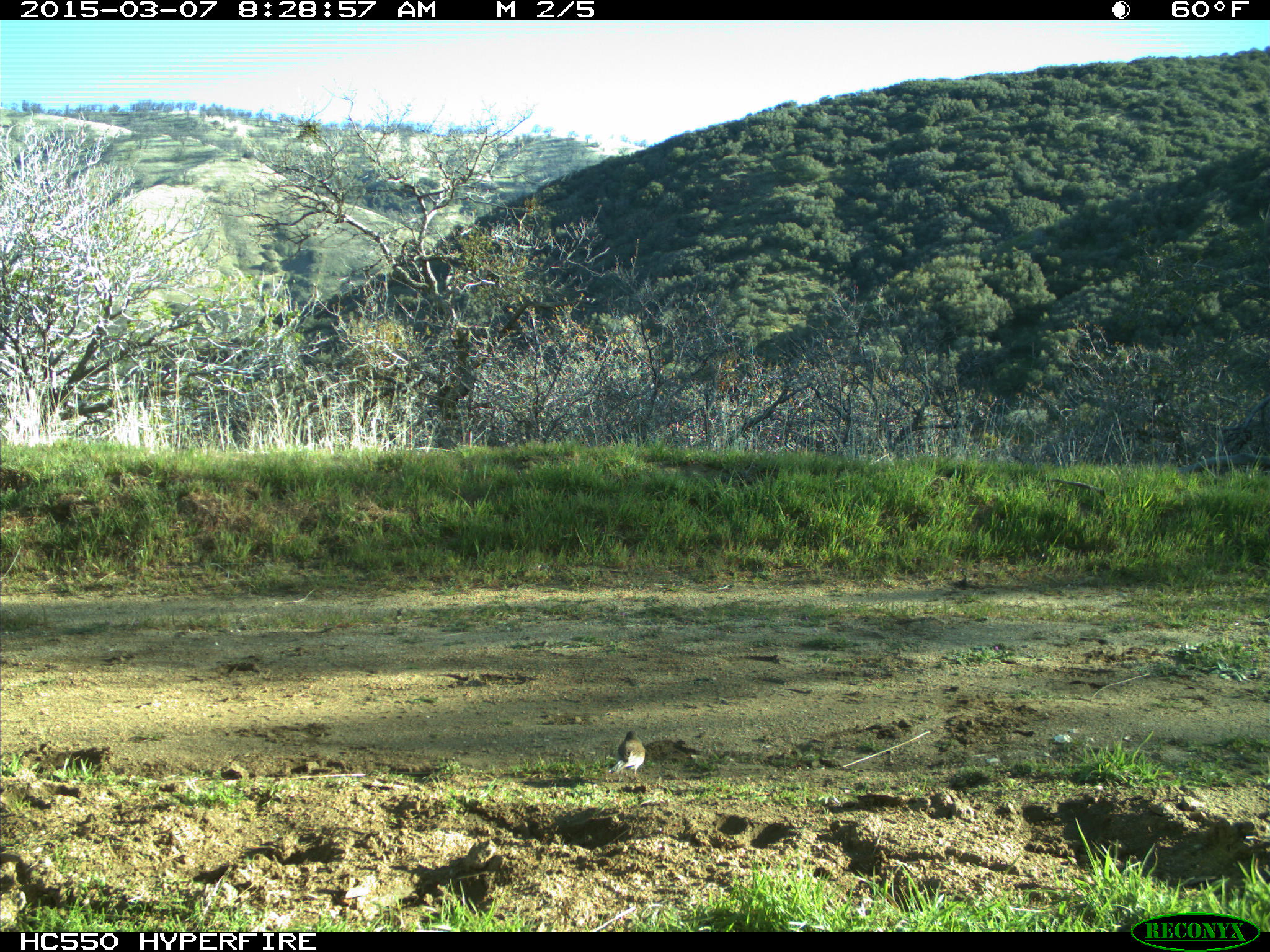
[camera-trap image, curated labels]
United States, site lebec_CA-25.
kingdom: Animalia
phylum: Chordata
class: Aves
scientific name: Aves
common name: birds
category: unidentified bird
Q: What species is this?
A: Unidentified bird (birds) (Aves).